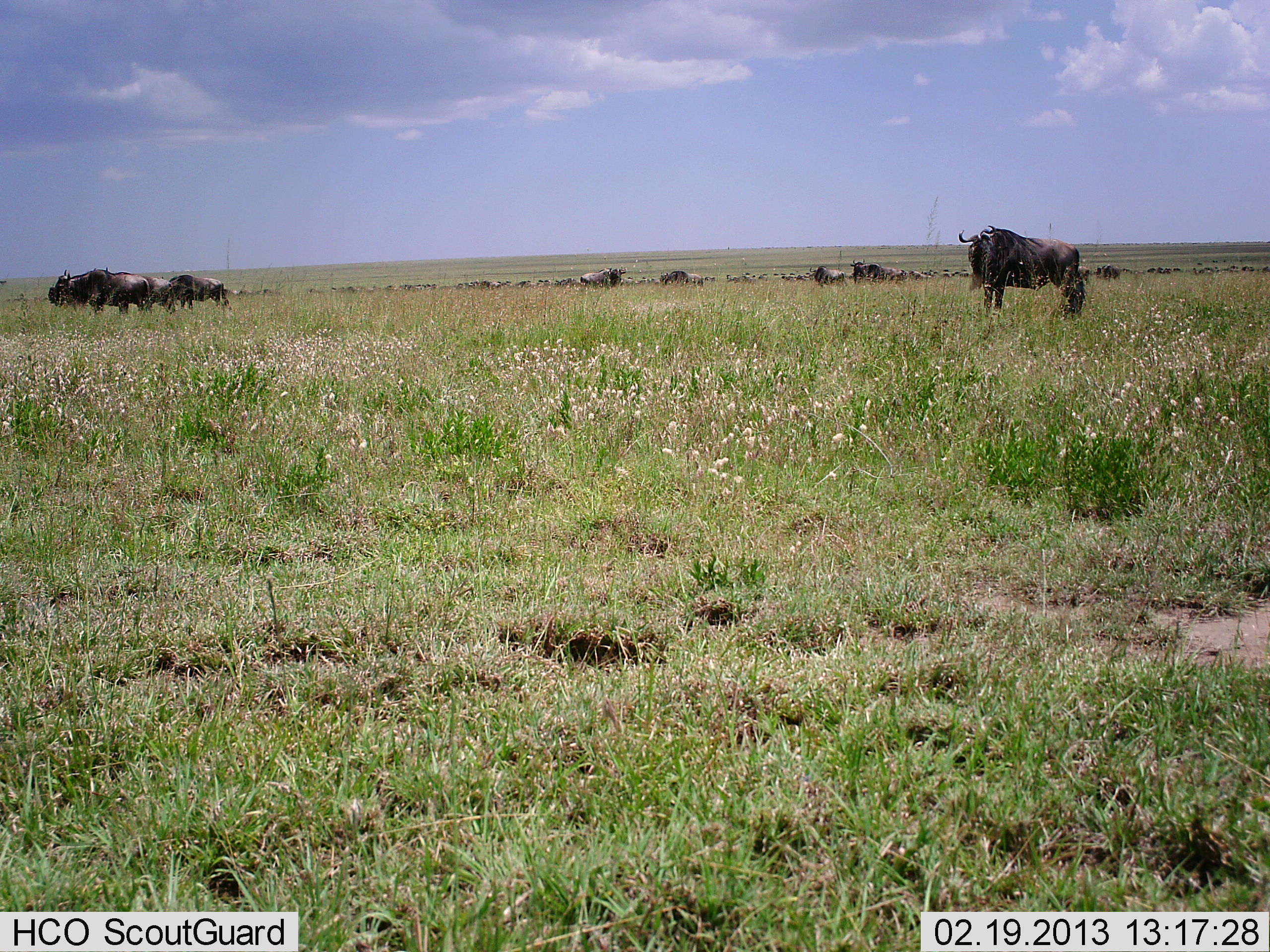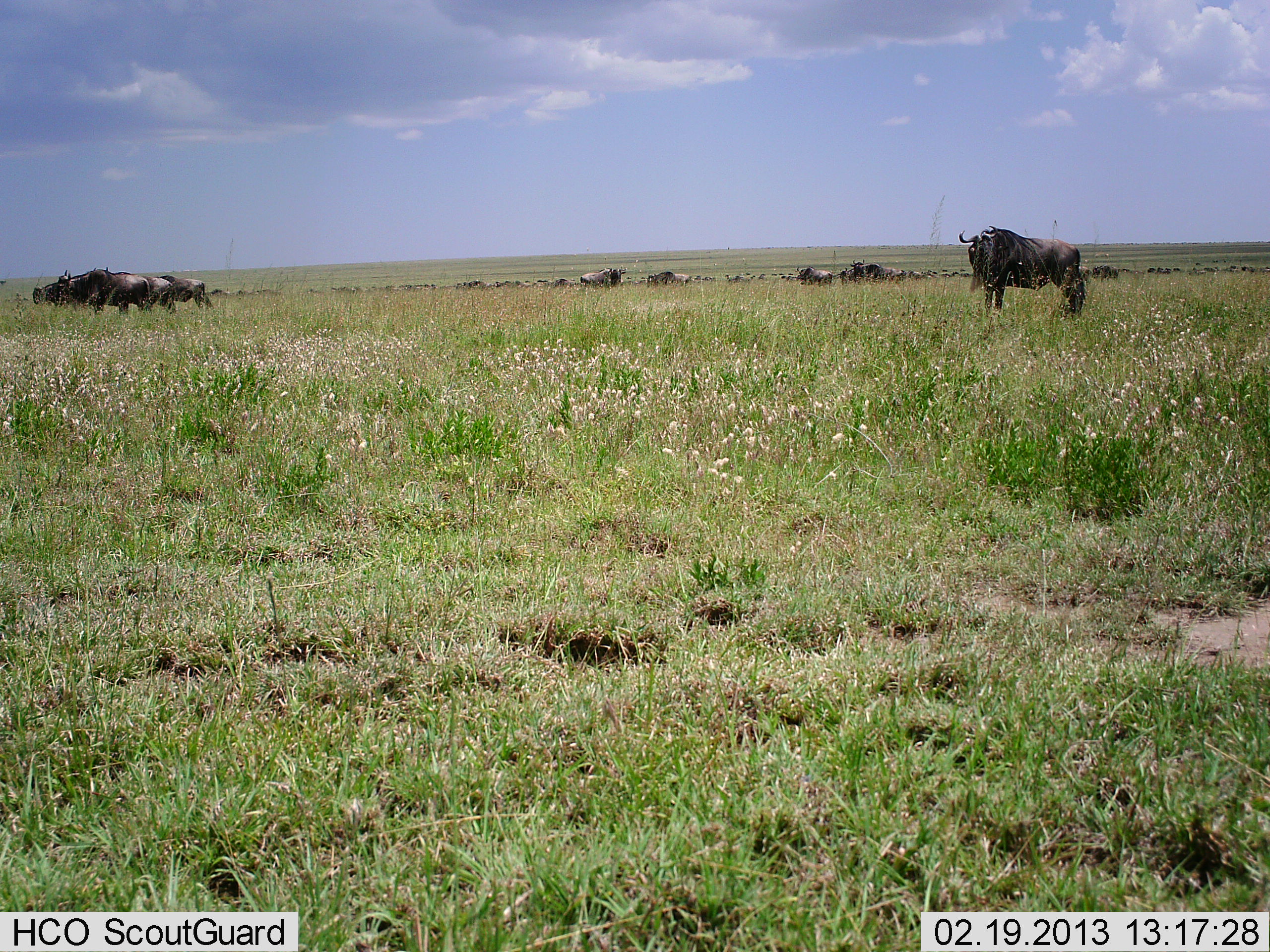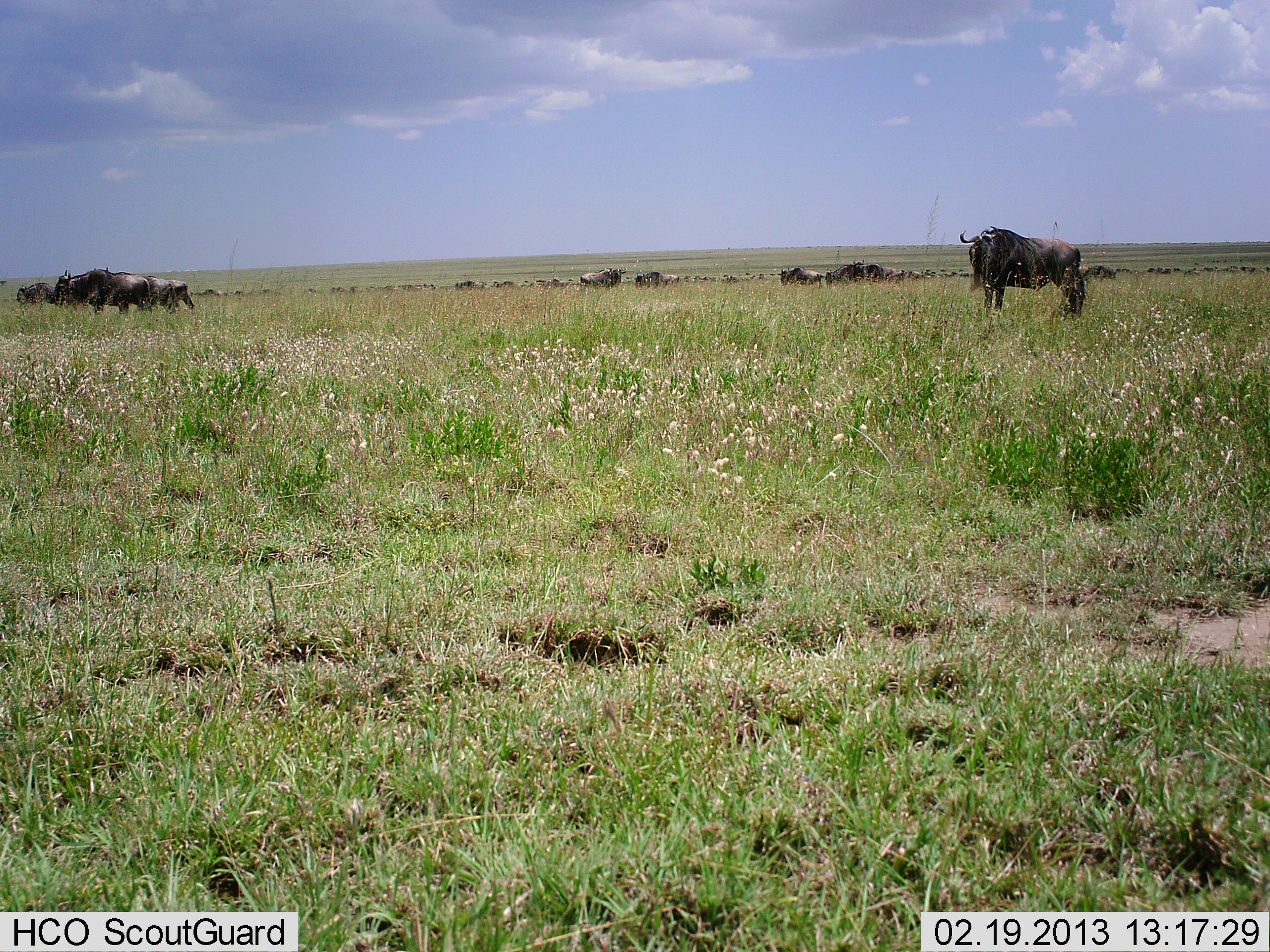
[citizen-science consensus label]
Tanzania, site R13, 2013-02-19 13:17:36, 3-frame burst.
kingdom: Animalia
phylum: Chordata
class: Mammalia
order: Artiodactyla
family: Bovidae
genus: Connochaetes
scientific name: Connochaetes taurinus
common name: blue wildebeest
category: wildebeest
Wildebeest (blue wildebeest) (Connochaetes taurinus), count 11-50. Behavior (volunteer vote fractions): standing 67%, resting 3%, moving 80%, interacting 7%. Young present (vote fraction): 0%. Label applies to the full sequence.